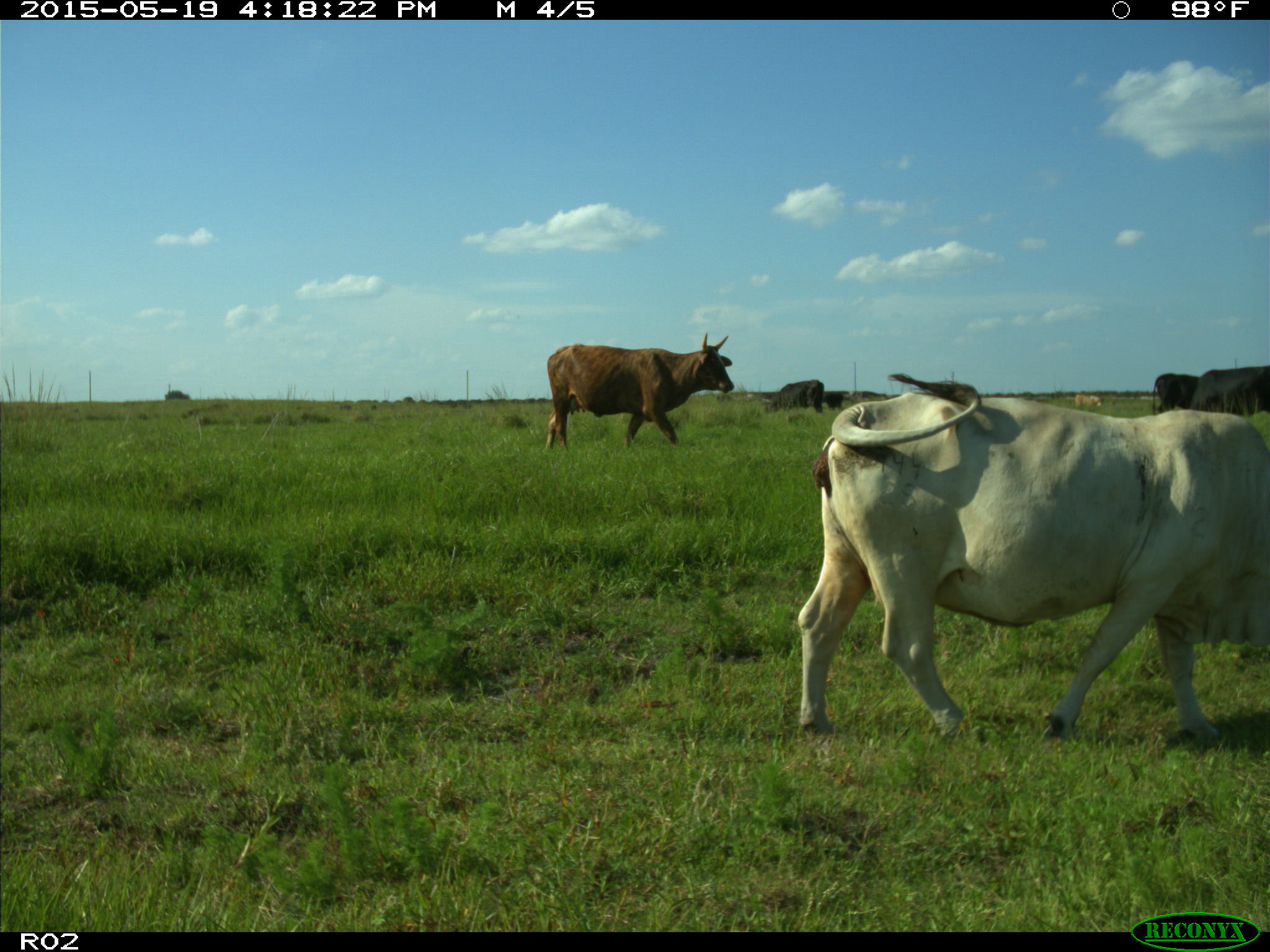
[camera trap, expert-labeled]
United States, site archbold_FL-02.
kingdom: Animalia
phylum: Chordata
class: Mammalia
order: Artiodactyla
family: Bovidae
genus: Bos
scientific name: Bos taurus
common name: domestic cow